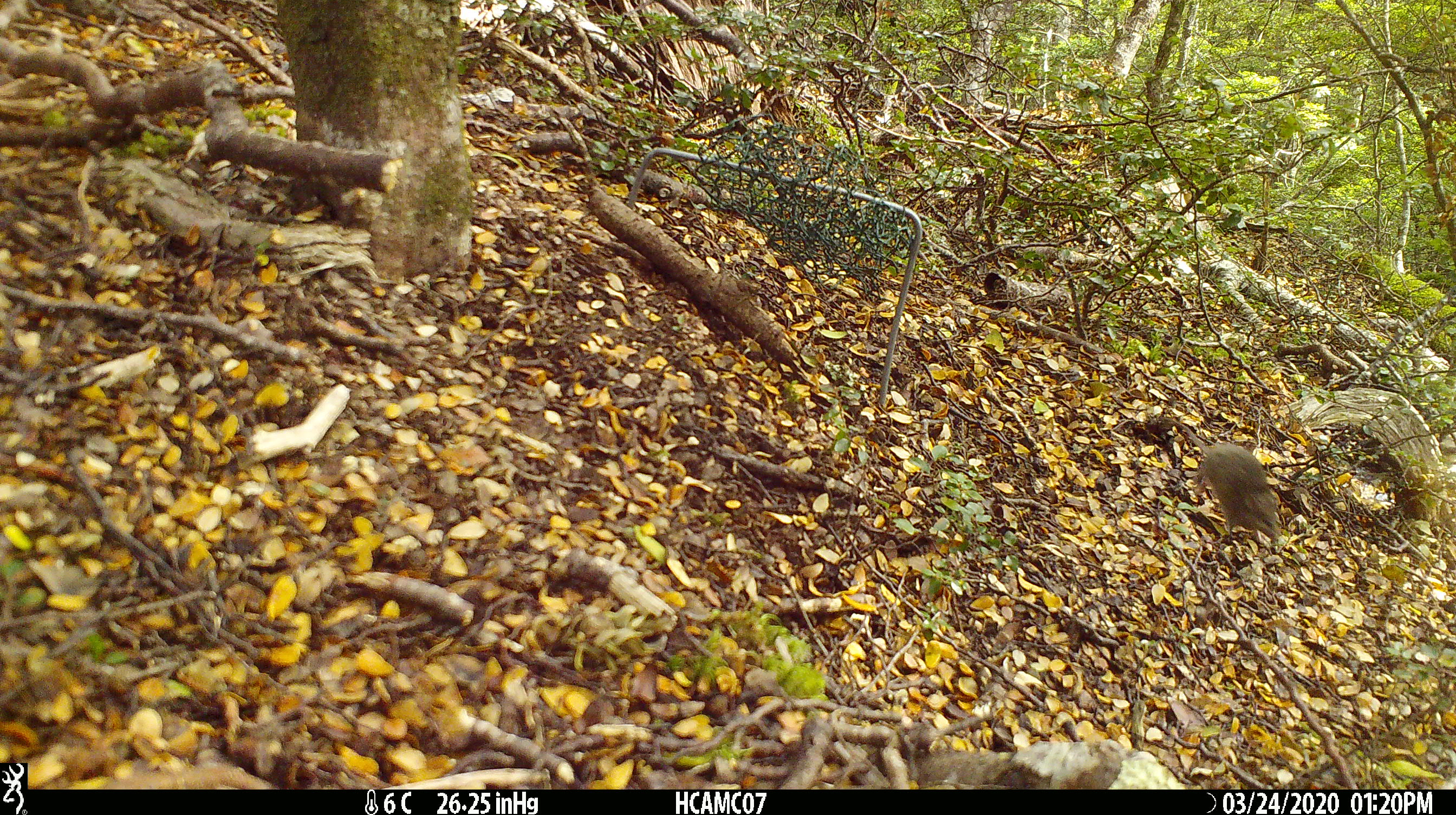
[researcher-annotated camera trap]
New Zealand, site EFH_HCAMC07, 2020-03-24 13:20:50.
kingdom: Animalia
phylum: Chordata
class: Mammalia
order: Rodentia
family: Muridae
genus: Mus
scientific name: Mus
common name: mouse